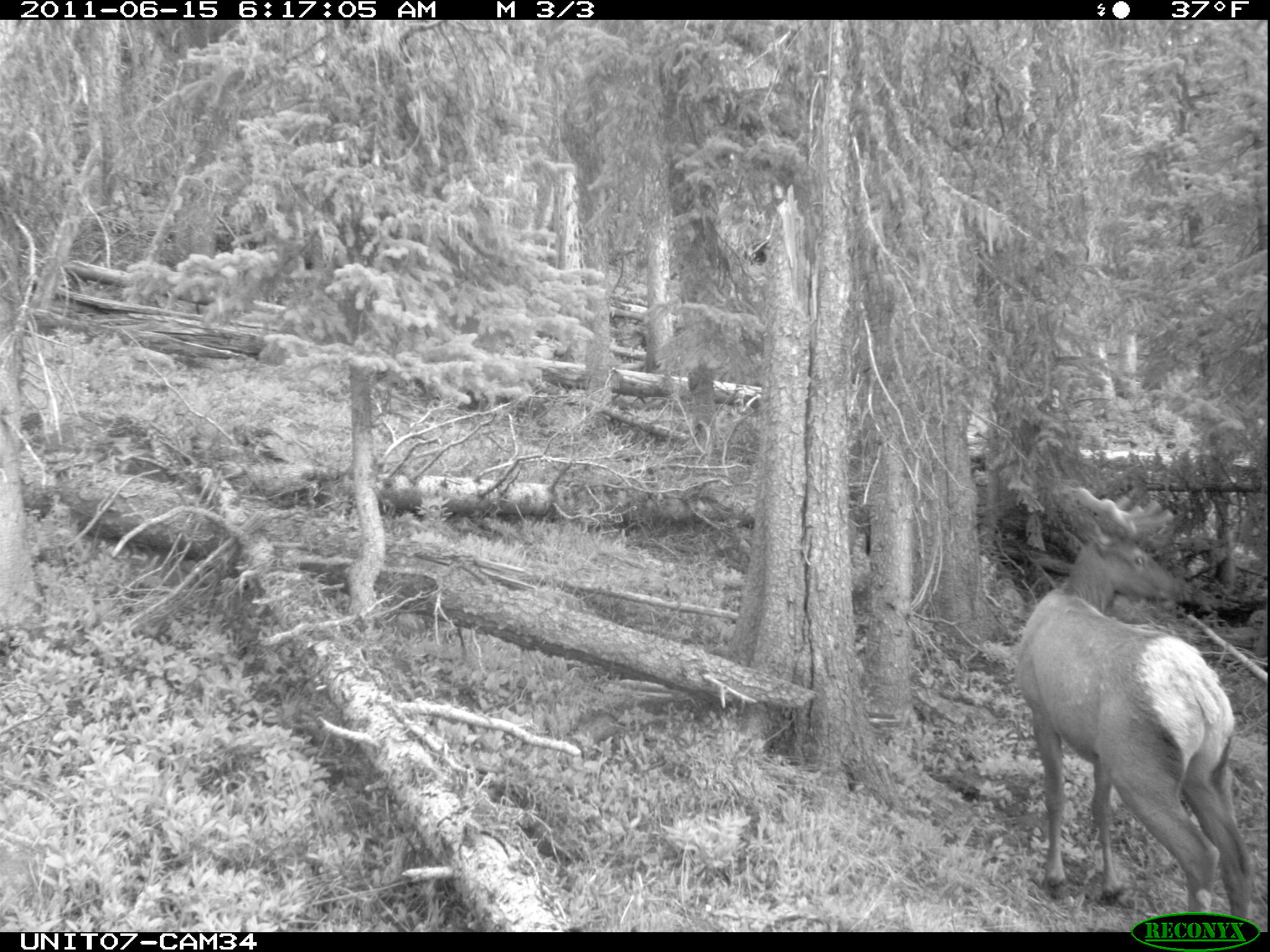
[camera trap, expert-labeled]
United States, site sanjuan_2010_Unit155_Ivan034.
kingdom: Animalia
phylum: Chordata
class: Mammalia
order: Artiodactyla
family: Cervidae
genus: Cervus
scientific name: Cervus elaphus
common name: red deer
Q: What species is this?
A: Cervus elaphus (red deer).